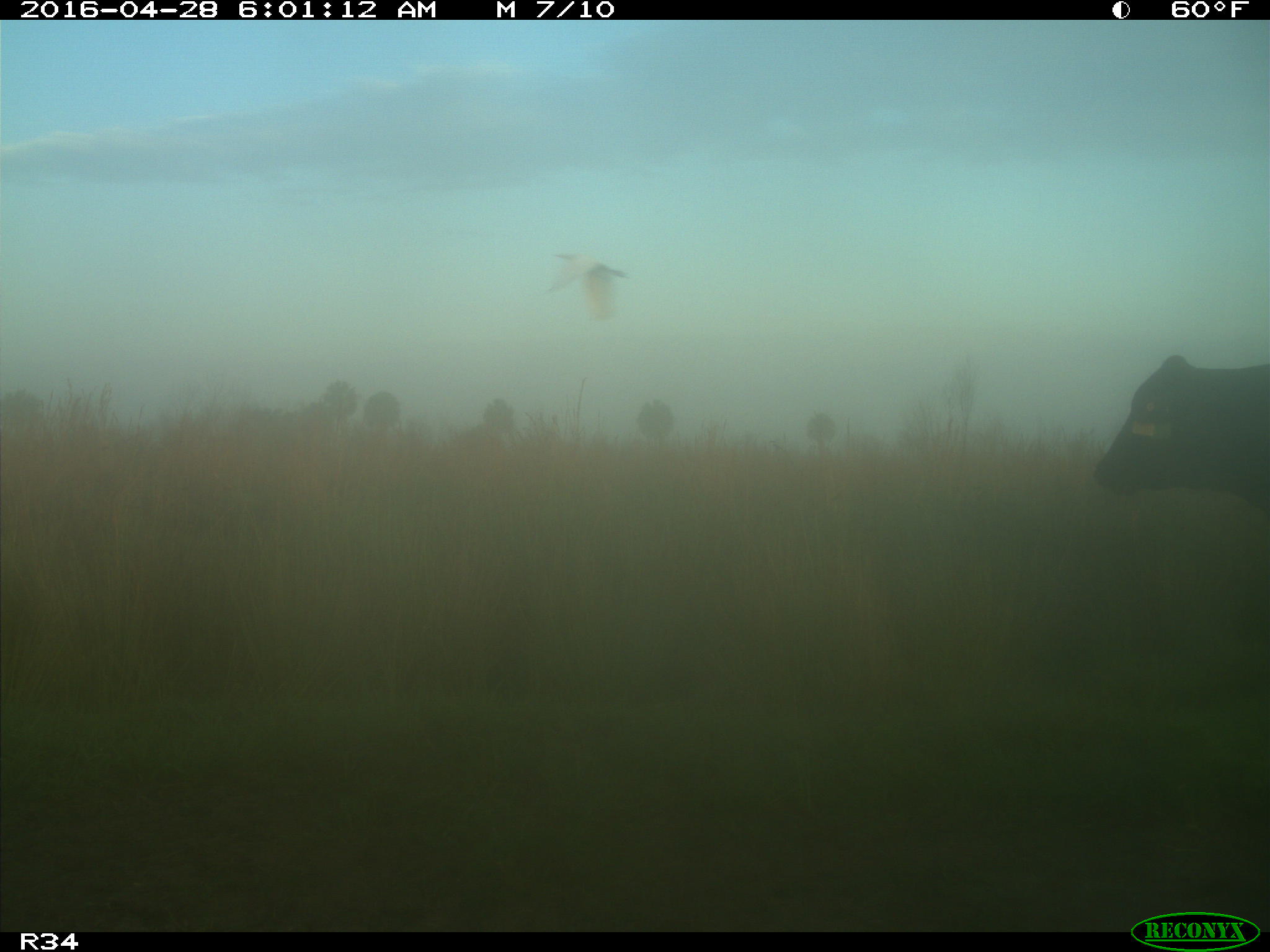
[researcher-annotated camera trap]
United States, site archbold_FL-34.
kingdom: Animalia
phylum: Chordata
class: Mammalia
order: Artiodactyla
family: Bovidae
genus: Bos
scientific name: Bos taurus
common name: domestic cow